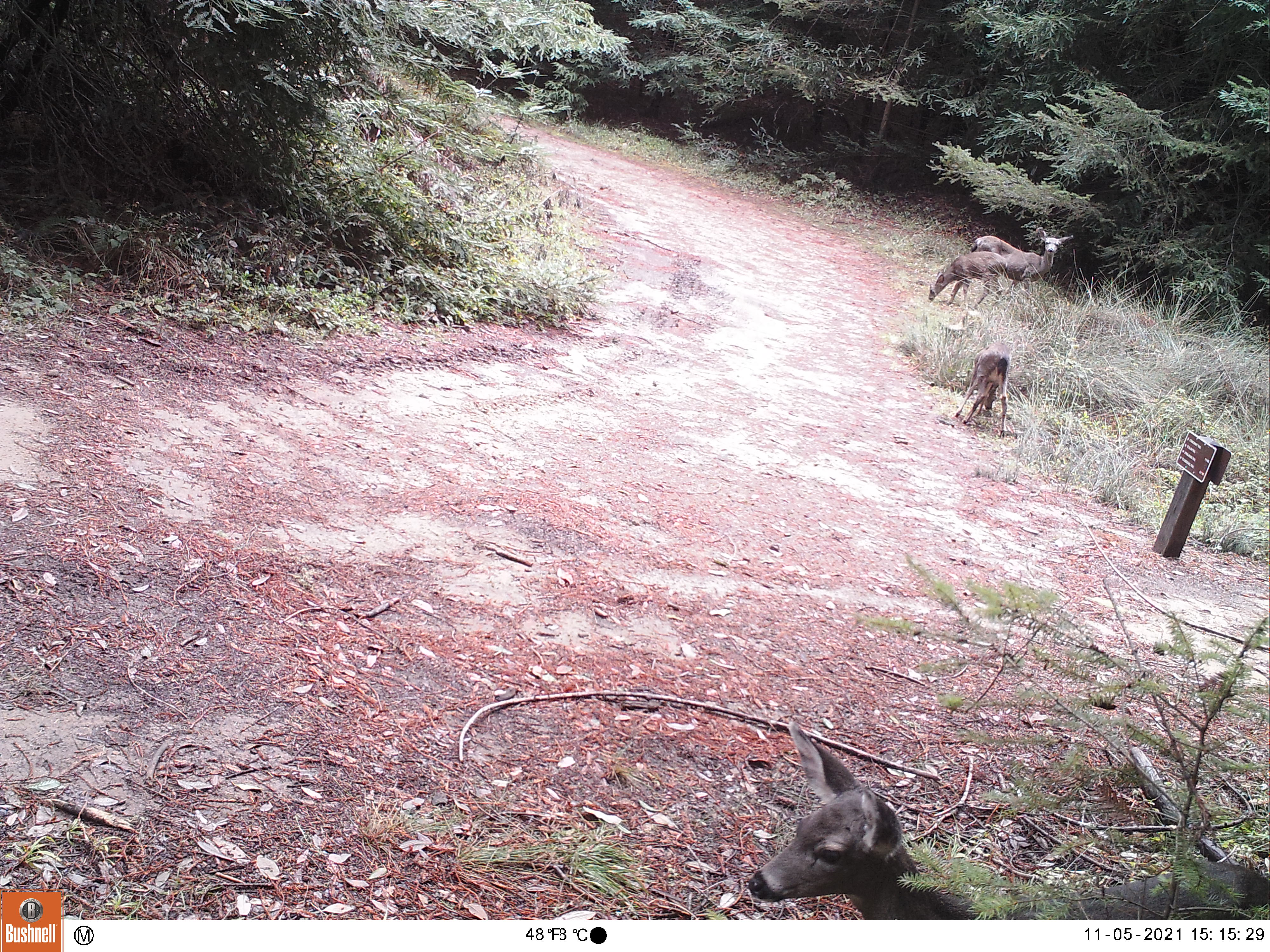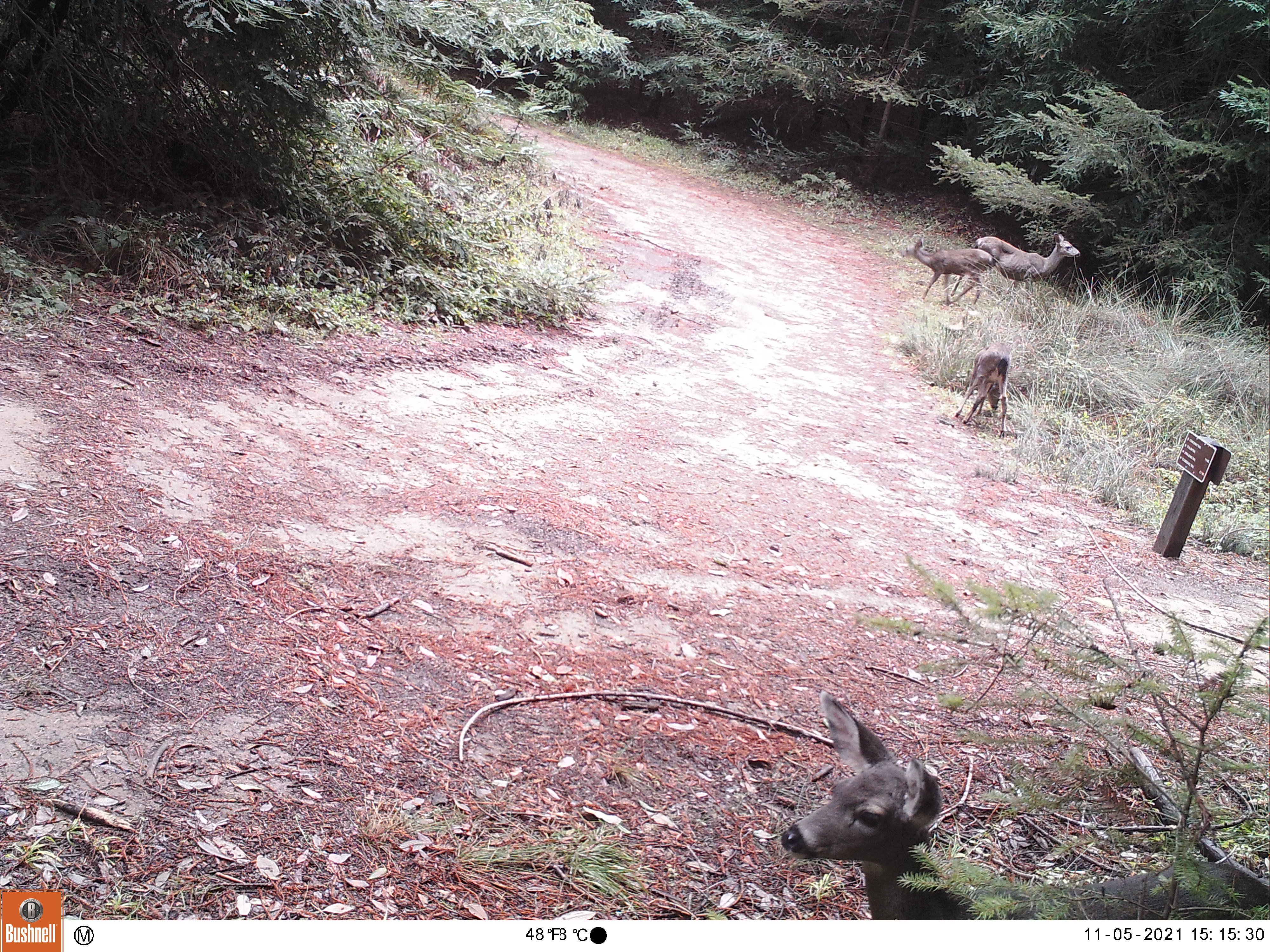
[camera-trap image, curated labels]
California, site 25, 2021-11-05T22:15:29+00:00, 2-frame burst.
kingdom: Animalia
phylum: Chordata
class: Mammalia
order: Artiodactyla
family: Cervidae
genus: Odocoileus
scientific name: Odocoileus hemionus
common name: mule deer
Mule deer (Odocoileus hemionus).